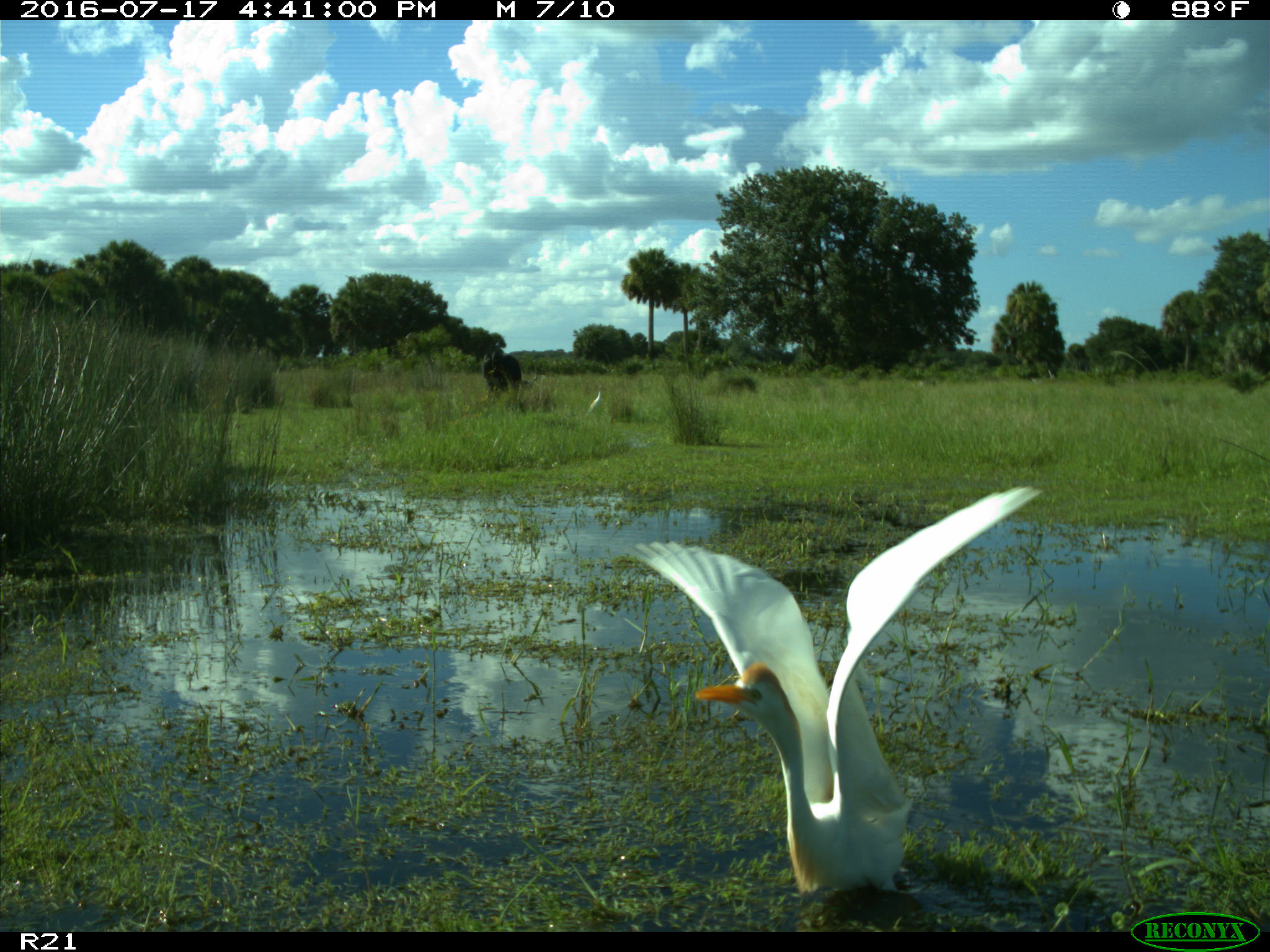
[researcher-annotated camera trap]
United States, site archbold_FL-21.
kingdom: Animalia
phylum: Chordata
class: Mammalia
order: Artiodactyla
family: Bovidae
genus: Bos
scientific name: Bos taurus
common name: domestic cow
Bos taurus (domestic cow).